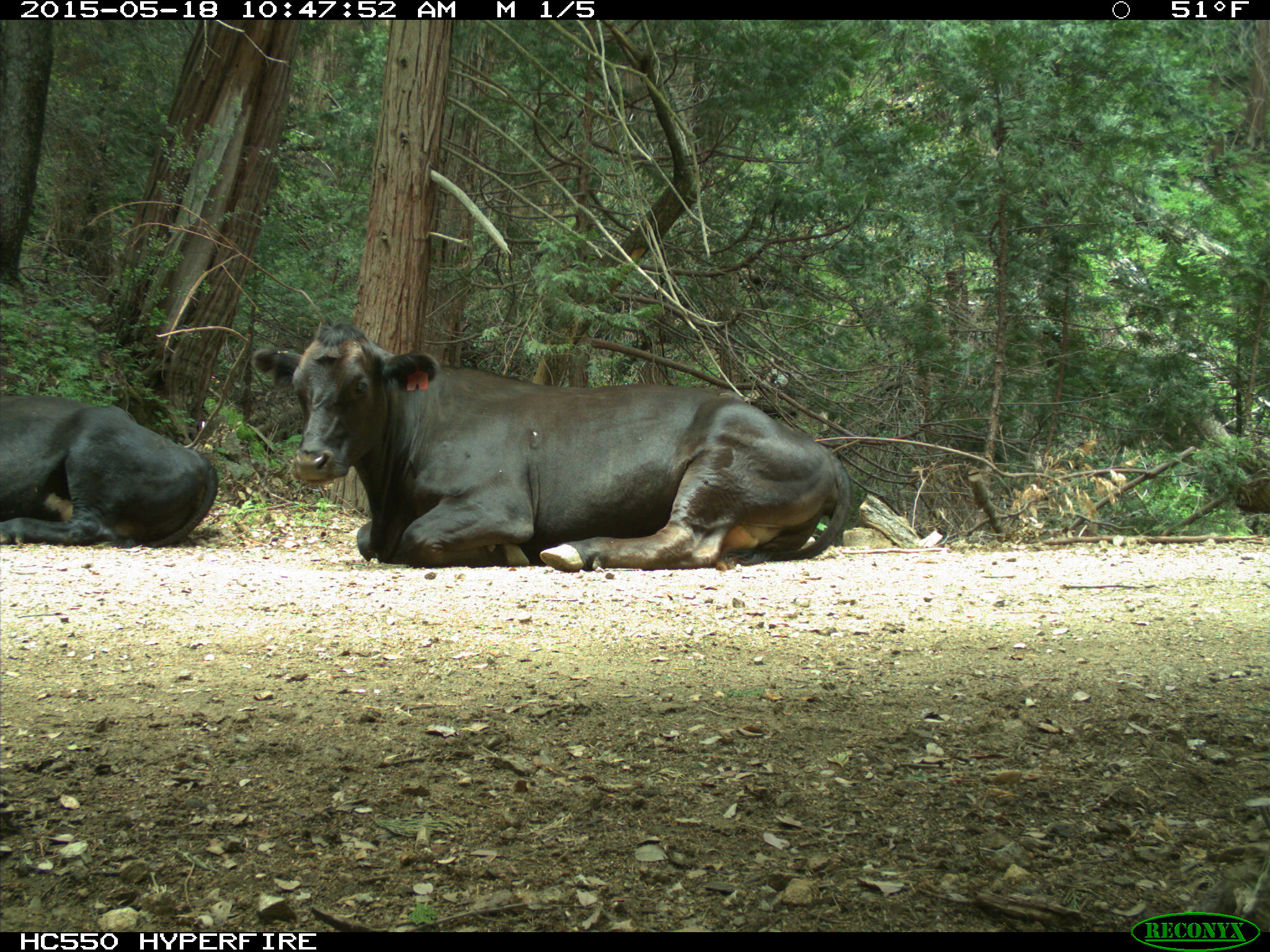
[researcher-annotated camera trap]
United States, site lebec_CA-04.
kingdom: Animalia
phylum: Chordata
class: Mammalia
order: Artiodactyla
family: Bovidae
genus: Bos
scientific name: Bos taurus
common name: domestic cow